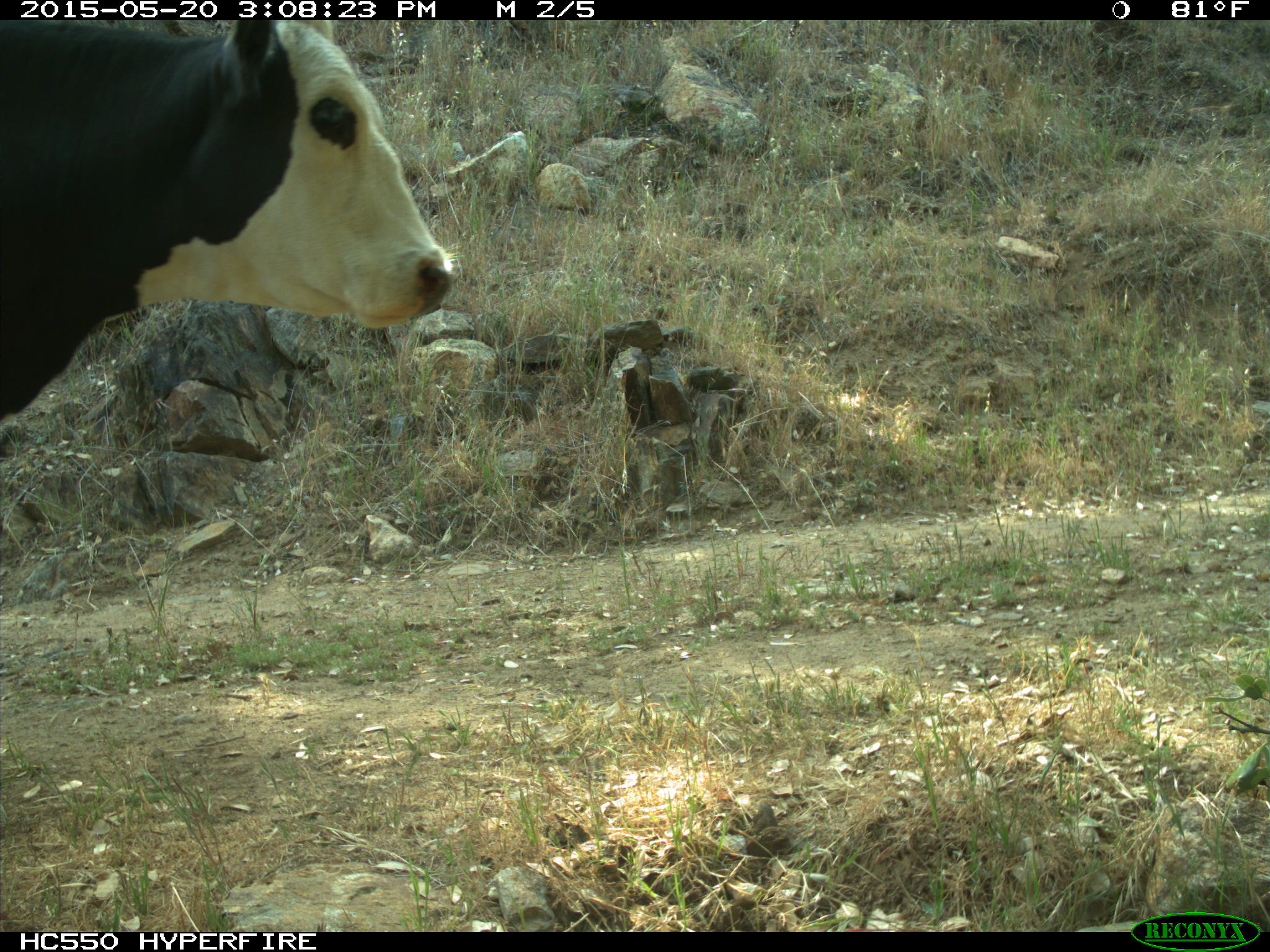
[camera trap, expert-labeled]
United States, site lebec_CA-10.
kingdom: Animalia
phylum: Chordata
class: Mammalia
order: Artiodactyla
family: Bovidae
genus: Bos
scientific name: Bos taurus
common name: domestic cow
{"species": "Bos taurus (domestic cow)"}